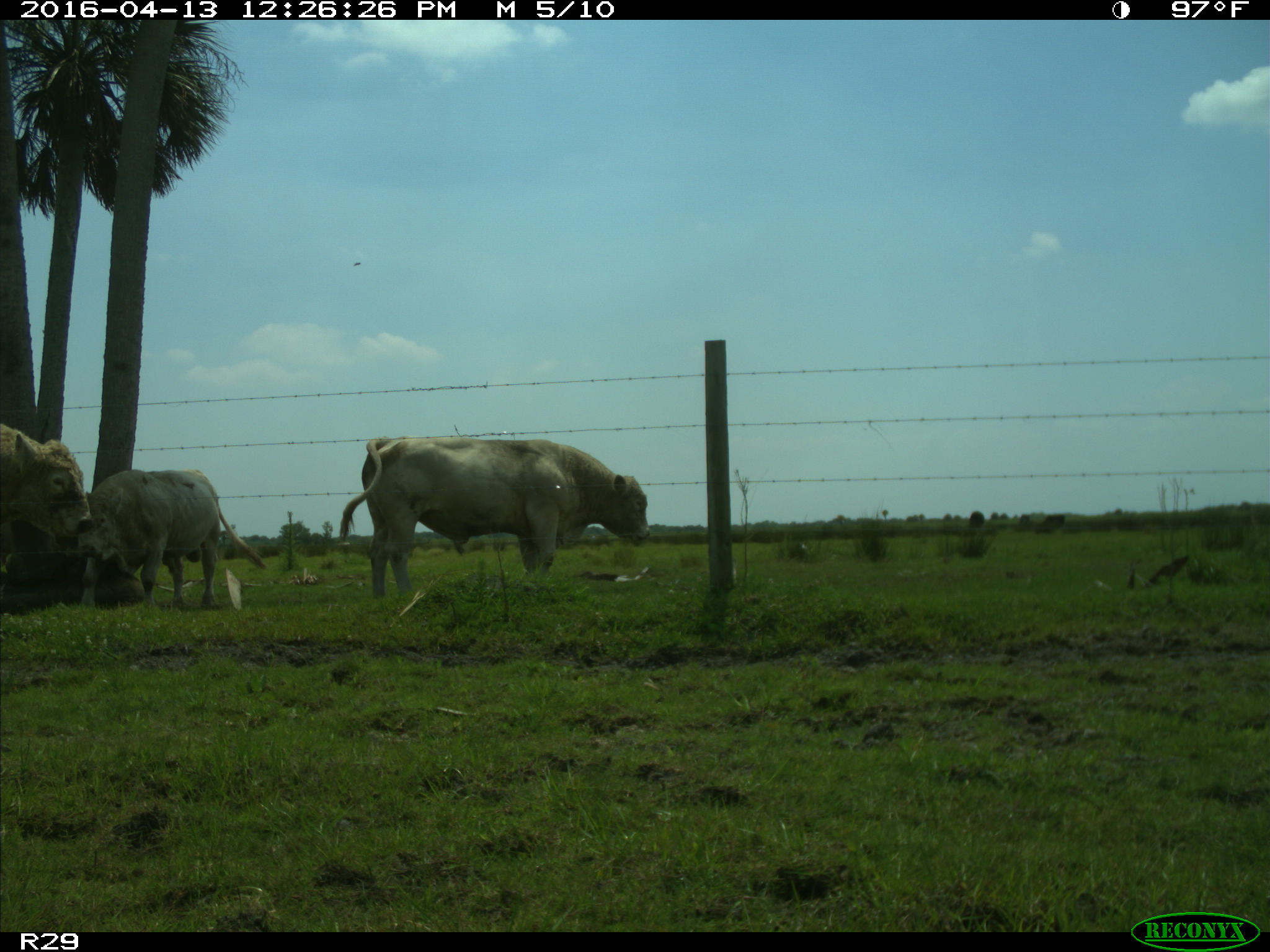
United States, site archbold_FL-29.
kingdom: Animalia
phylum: Chordata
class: Mammalia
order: Artiodactyla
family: Bovidae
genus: Bos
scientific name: Bos taurus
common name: domestic cow